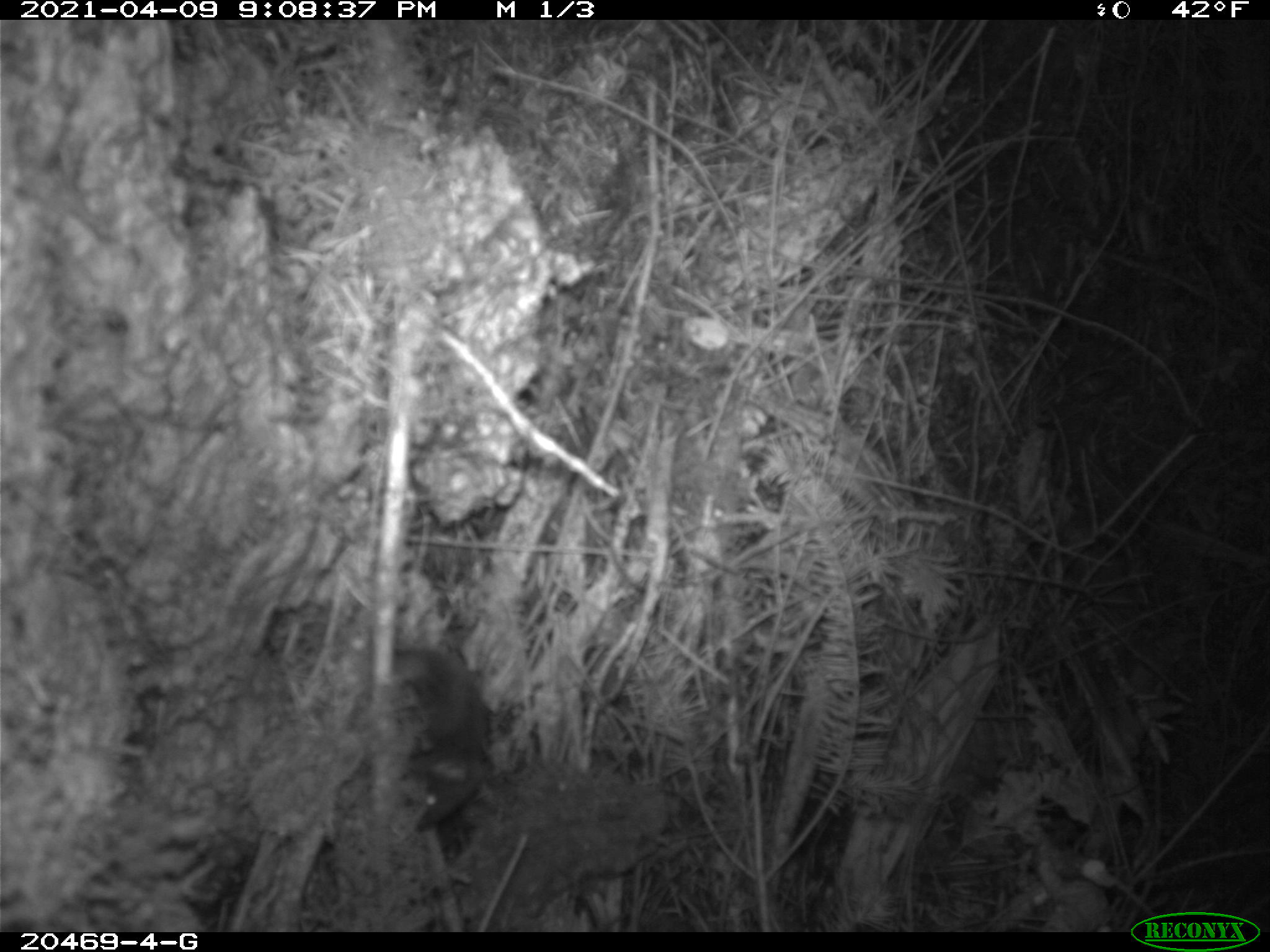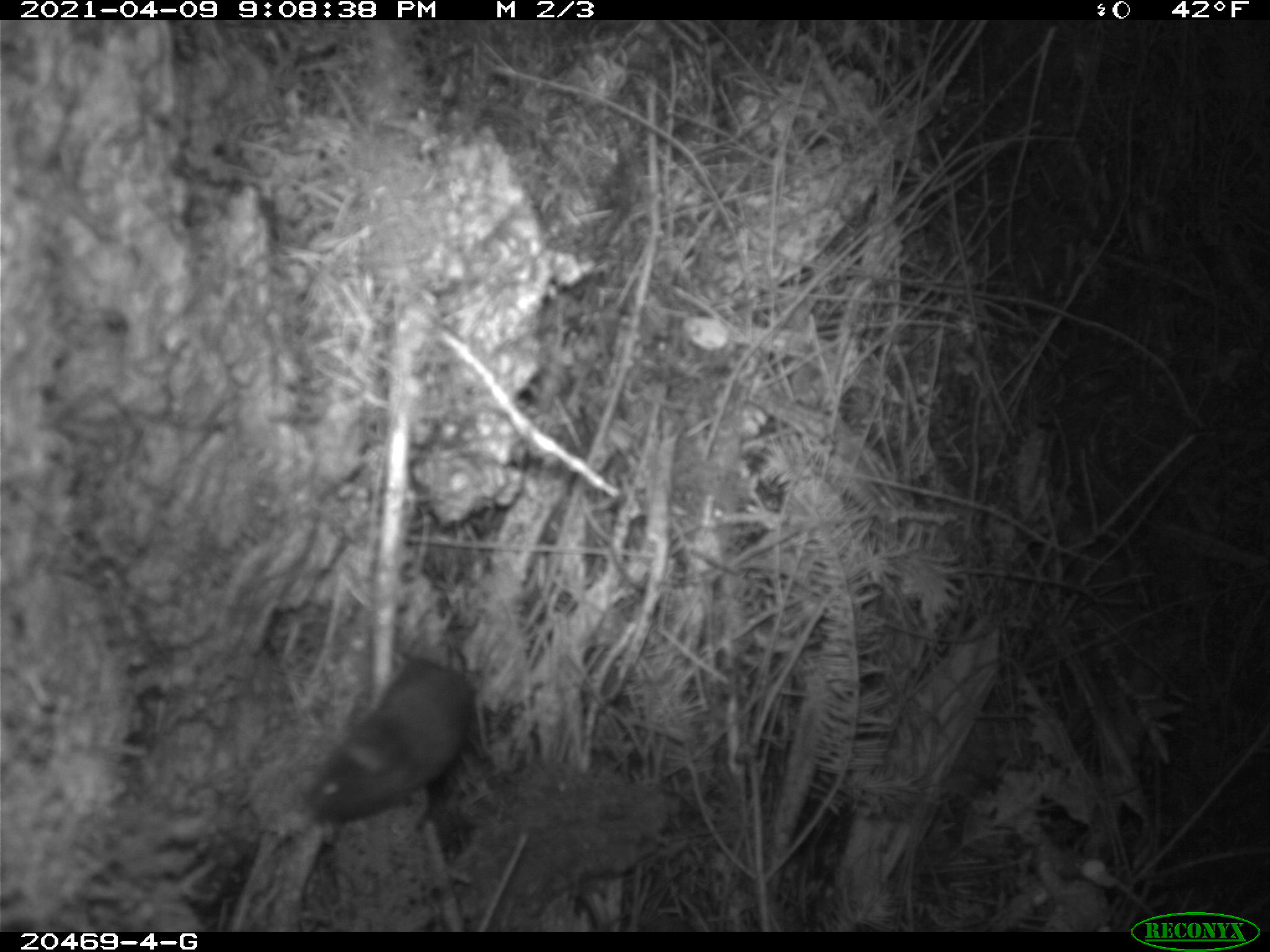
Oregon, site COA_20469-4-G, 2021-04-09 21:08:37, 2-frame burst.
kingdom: Animalia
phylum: Chordata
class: Mammalia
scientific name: Mammalia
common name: small mammal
Small mammal (Mammalia).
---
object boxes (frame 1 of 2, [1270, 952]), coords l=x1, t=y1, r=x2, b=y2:
small mammal: l=322, t=577, r=524, b=864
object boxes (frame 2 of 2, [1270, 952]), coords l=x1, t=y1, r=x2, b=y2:
small mammal: l=282, t=573, r=549, b=854